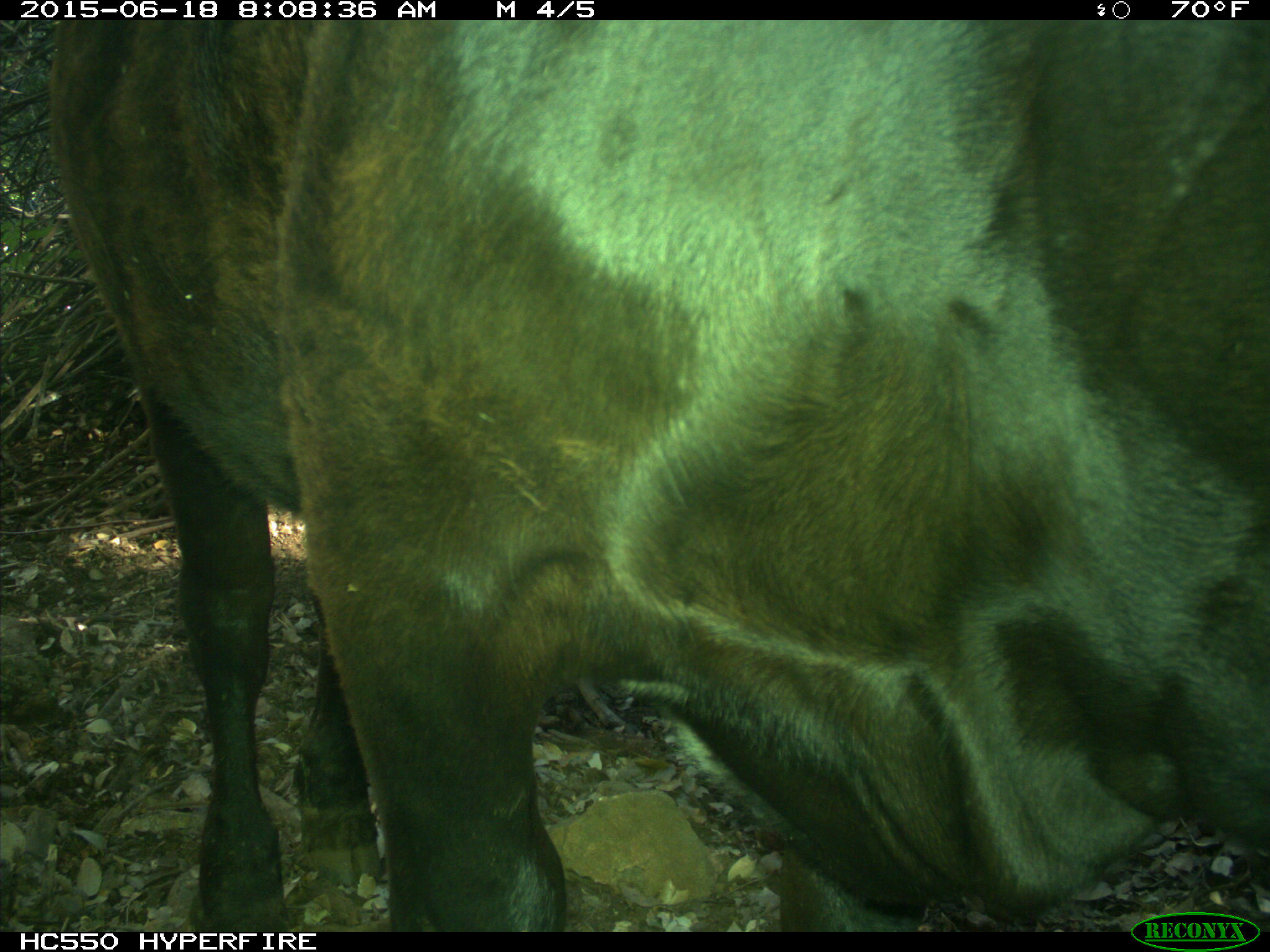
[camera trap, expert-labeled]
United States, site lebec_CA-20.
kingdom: Animalia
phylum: Chordata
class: Mammalia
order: Artiodactyla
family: Bovidae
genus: Bos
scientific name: Bos taurus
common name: domestic cow